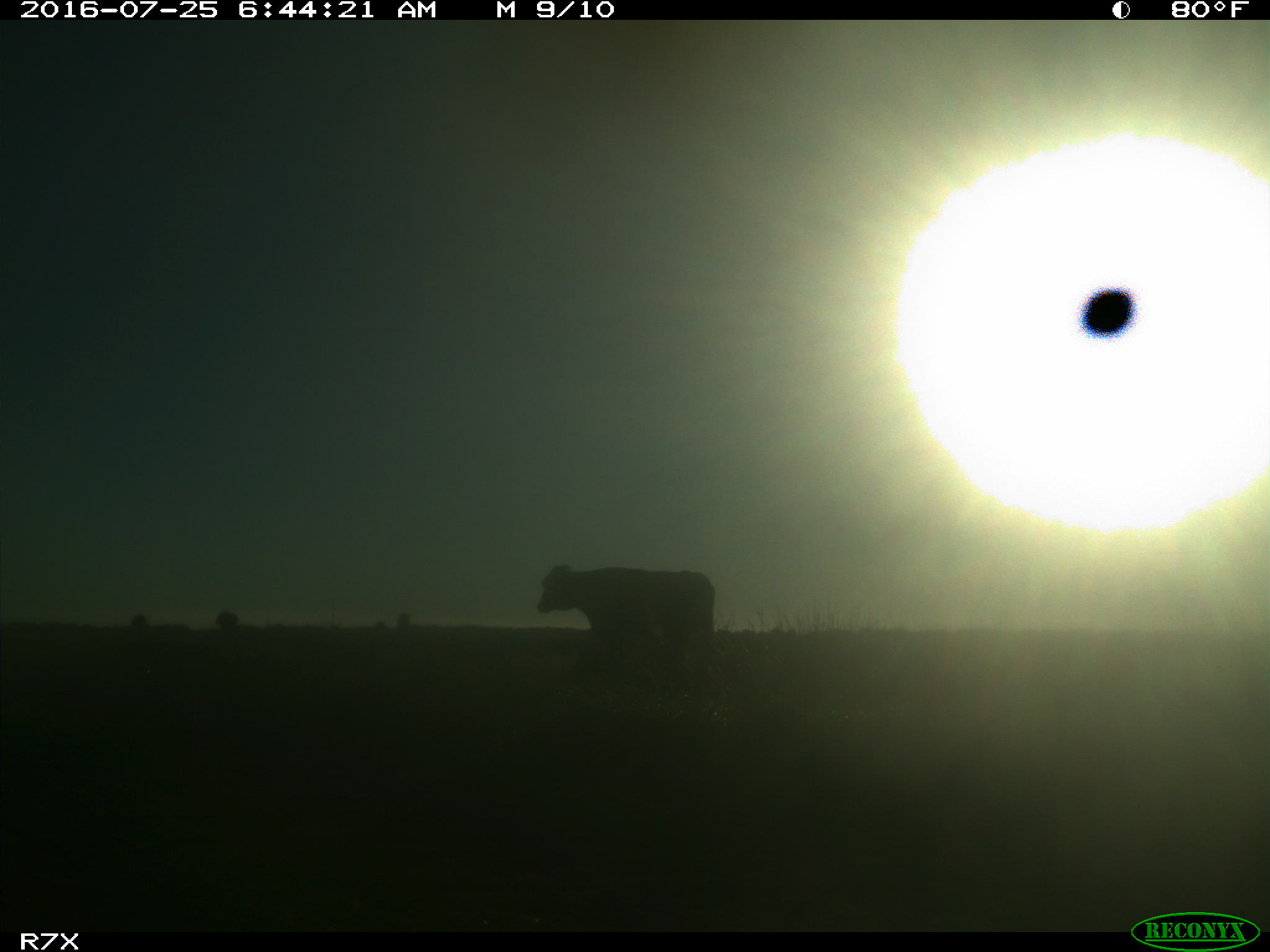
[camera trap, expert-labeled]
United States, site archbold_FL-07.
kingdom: Animalia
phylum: Chordata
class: Mammalia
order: Artiodactyla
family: Bovidae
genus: Bos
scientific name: Bos taurus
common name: domestic cow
Bos taurus (domestic cow).